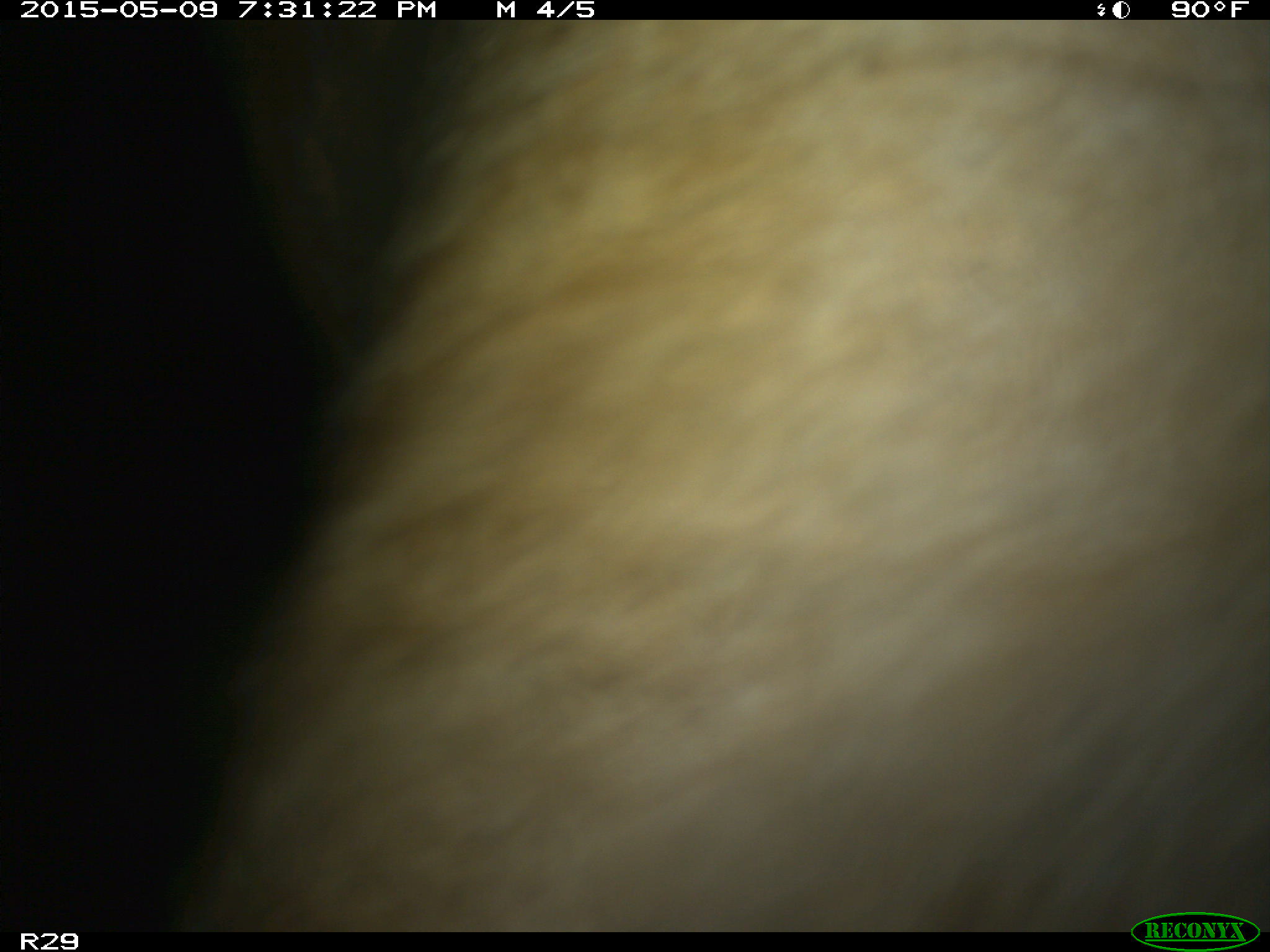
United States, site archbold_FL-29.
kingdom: Animalia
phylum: Chordata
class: Mammalia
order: Artiodactyla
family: Bovidae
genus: Bos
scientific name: Bos taurus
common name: domestic cow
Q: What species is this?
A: Bos taurus (domestic cow).